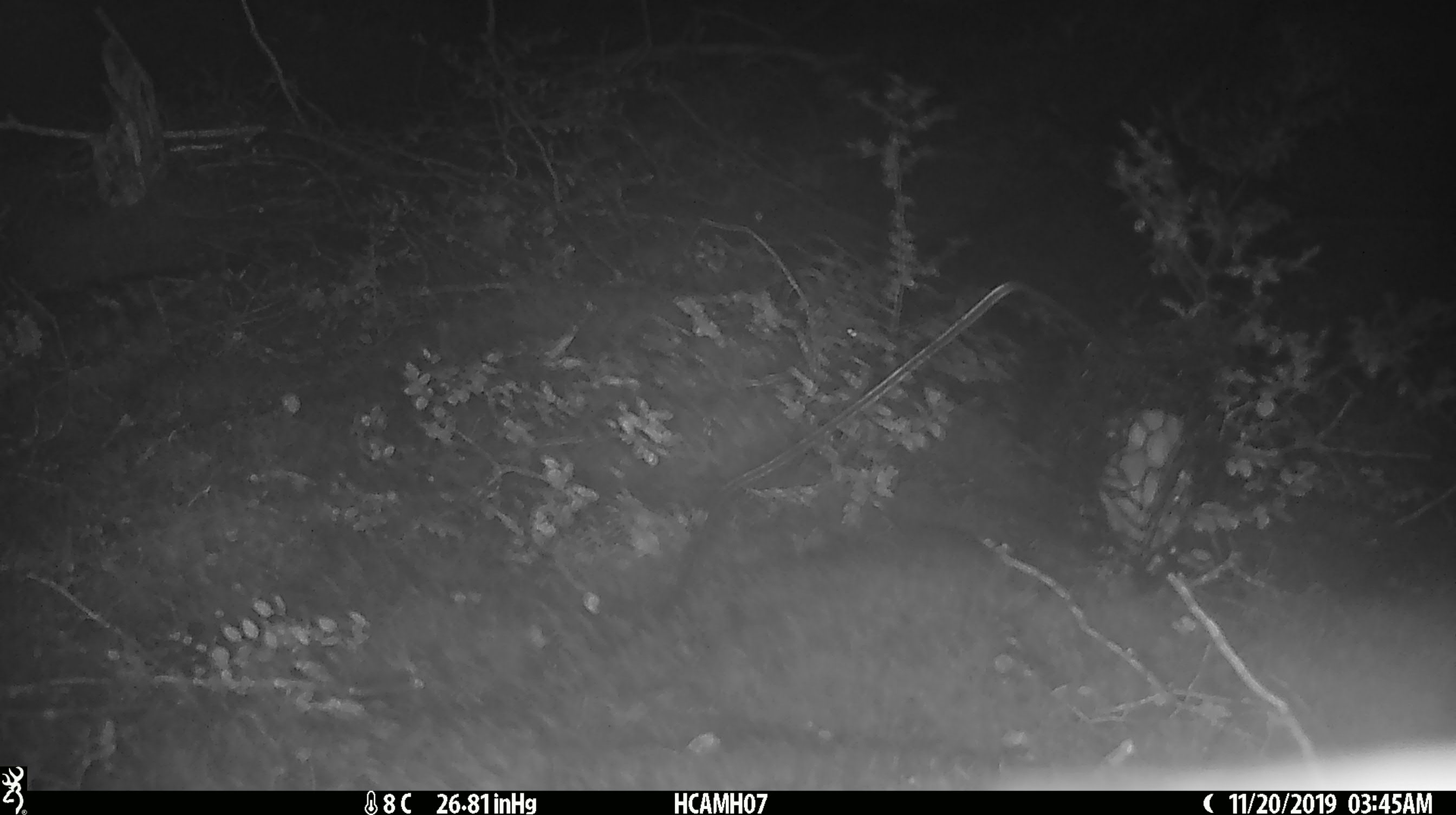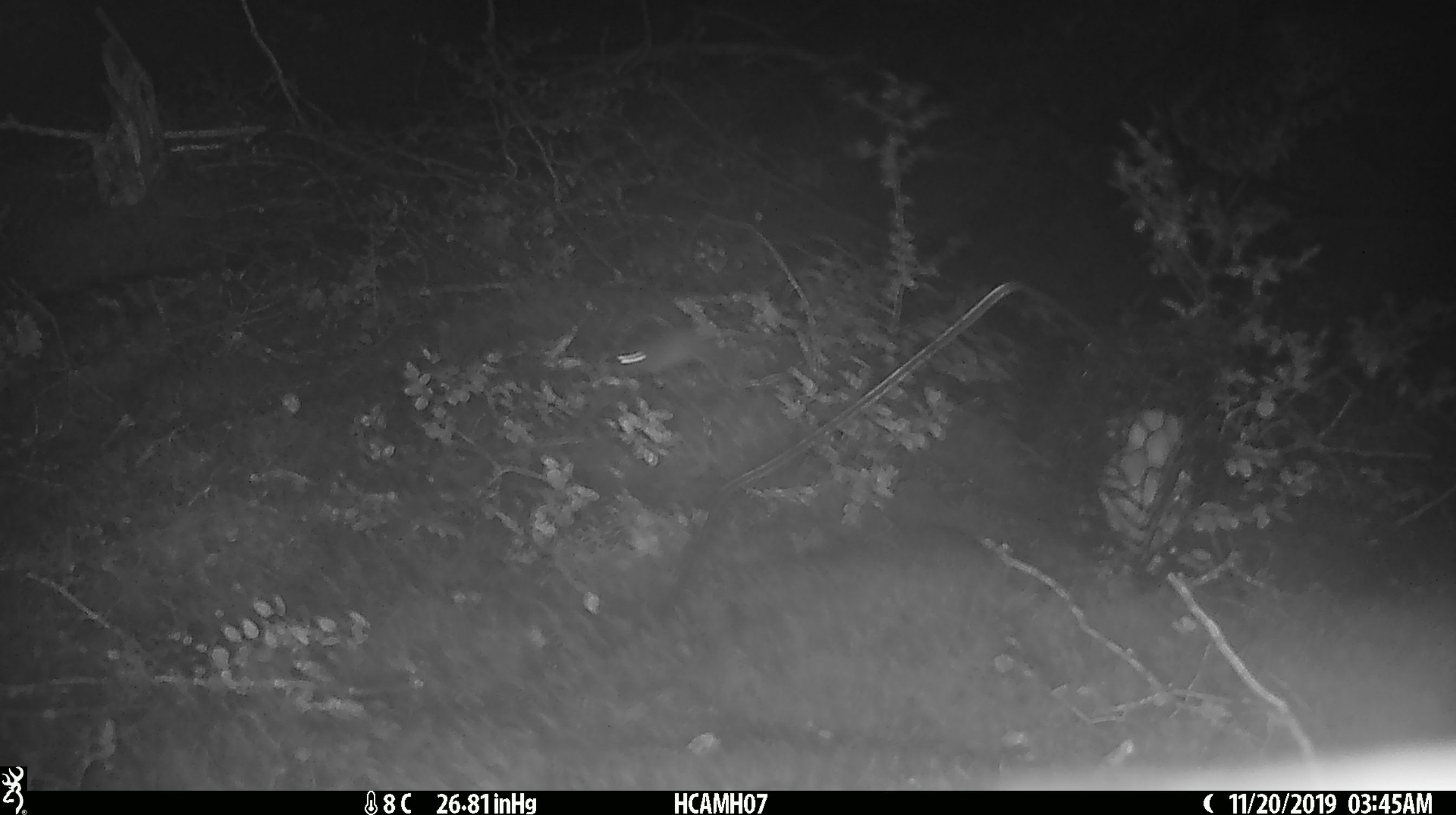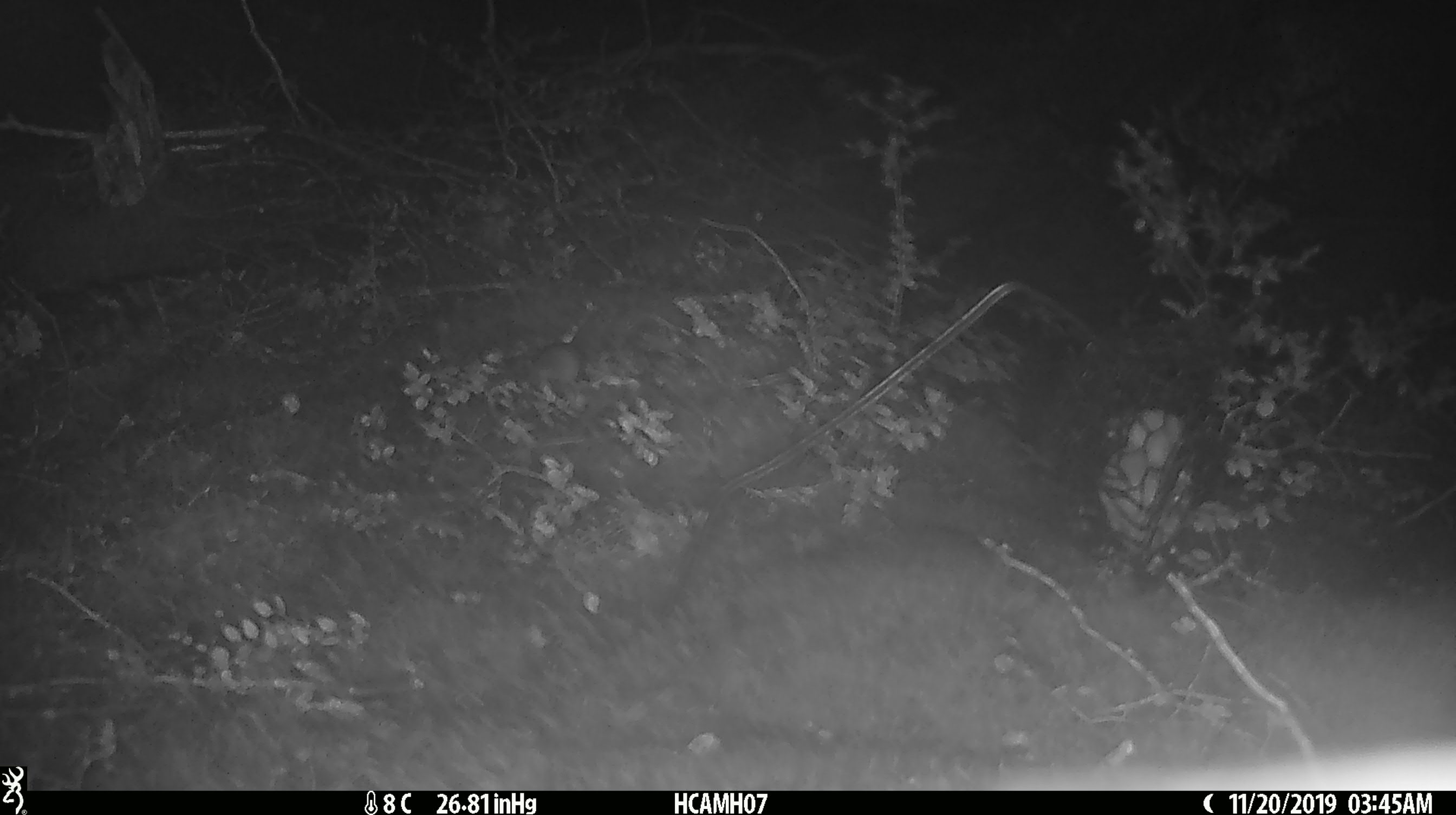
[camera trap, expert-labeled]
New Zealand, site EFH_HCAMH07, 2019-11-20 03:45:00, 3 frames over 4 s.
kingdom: Animalia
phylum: Chordata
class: Mammalia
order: Rodentia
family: Muridae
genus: Mus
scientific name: Mus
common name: mouse